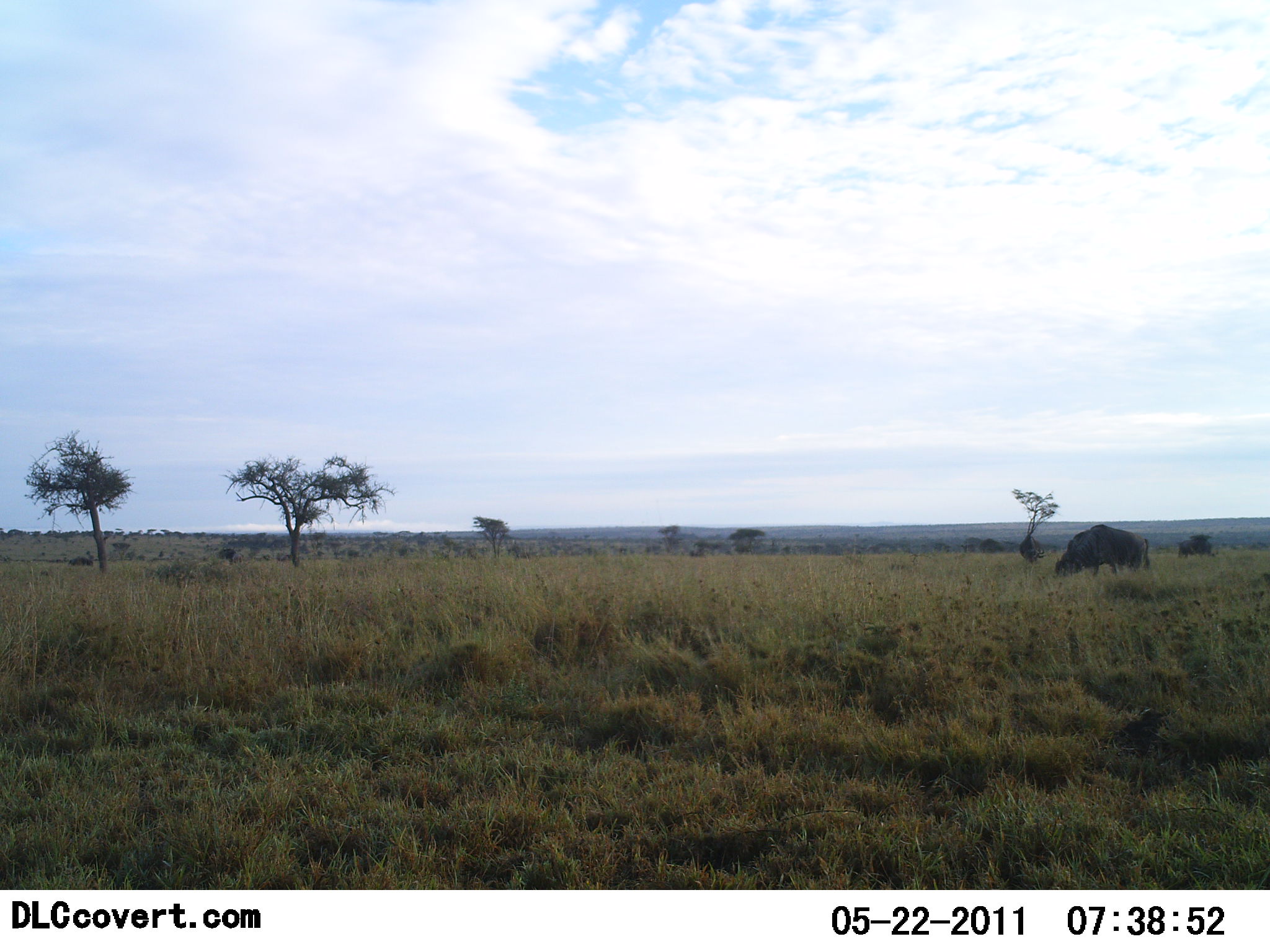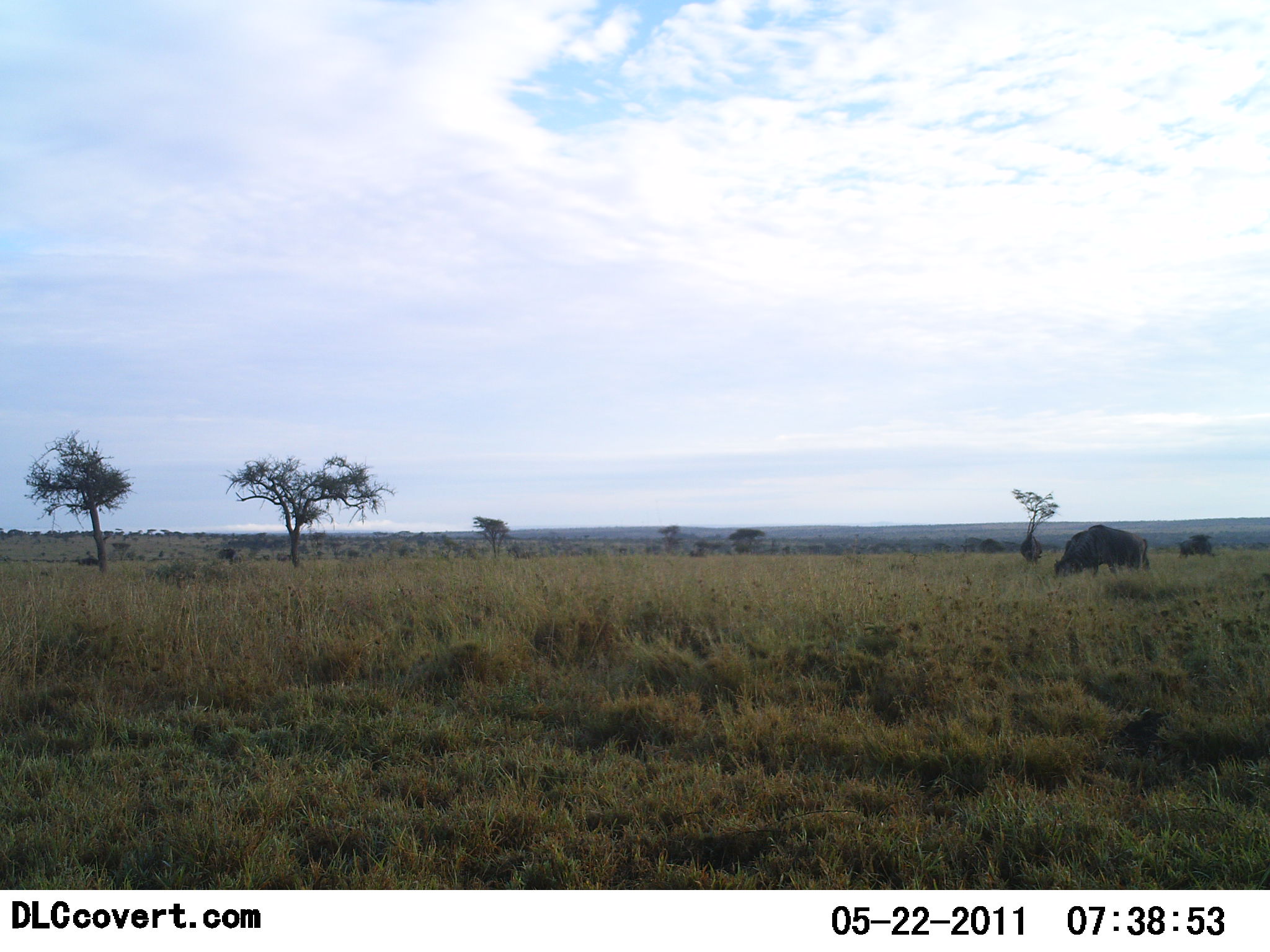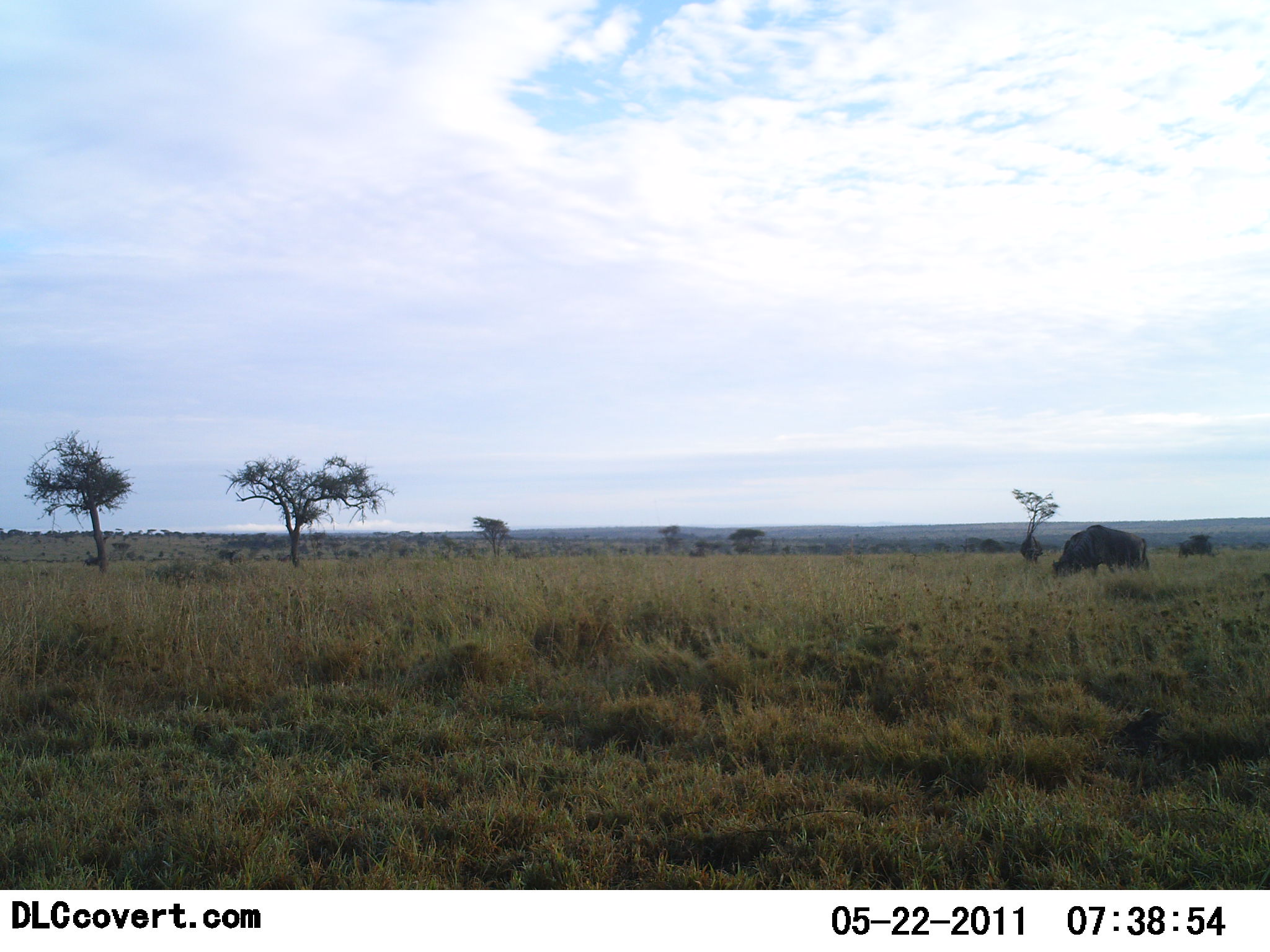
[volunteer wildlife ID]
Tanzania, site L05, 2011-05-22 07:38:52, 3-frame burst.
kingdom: Animalia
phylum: Chordata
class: Mammalia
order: Artiodactyla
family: Bovidae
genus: Connochaetes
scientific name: Connochaetes taurinus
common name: blue wildebeest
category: wildebeest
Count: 1.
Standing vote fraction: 46%.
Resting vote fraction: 0%.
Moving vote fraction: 15%.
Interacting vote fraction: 0%.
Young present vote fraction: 0%.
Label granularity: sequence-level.